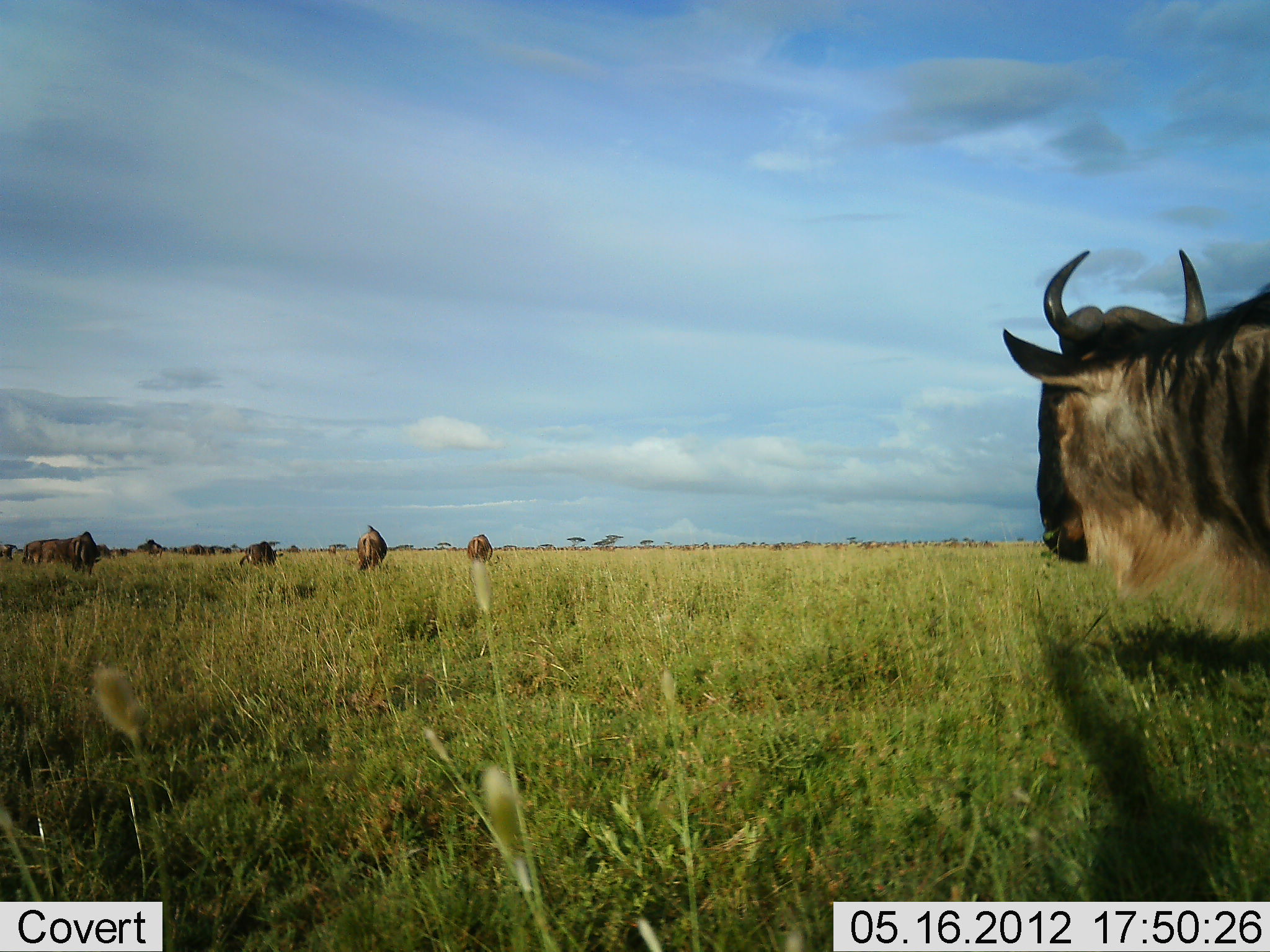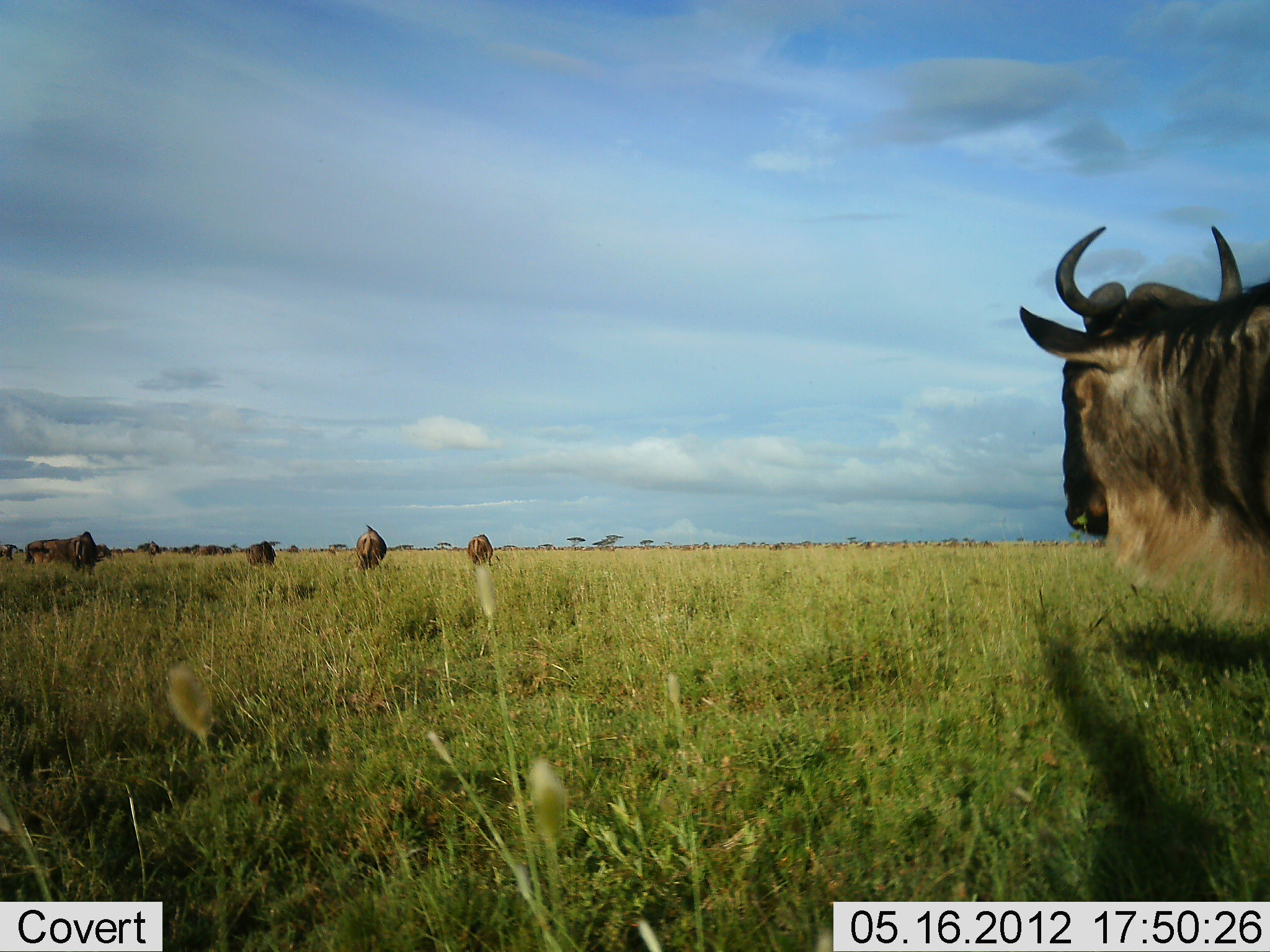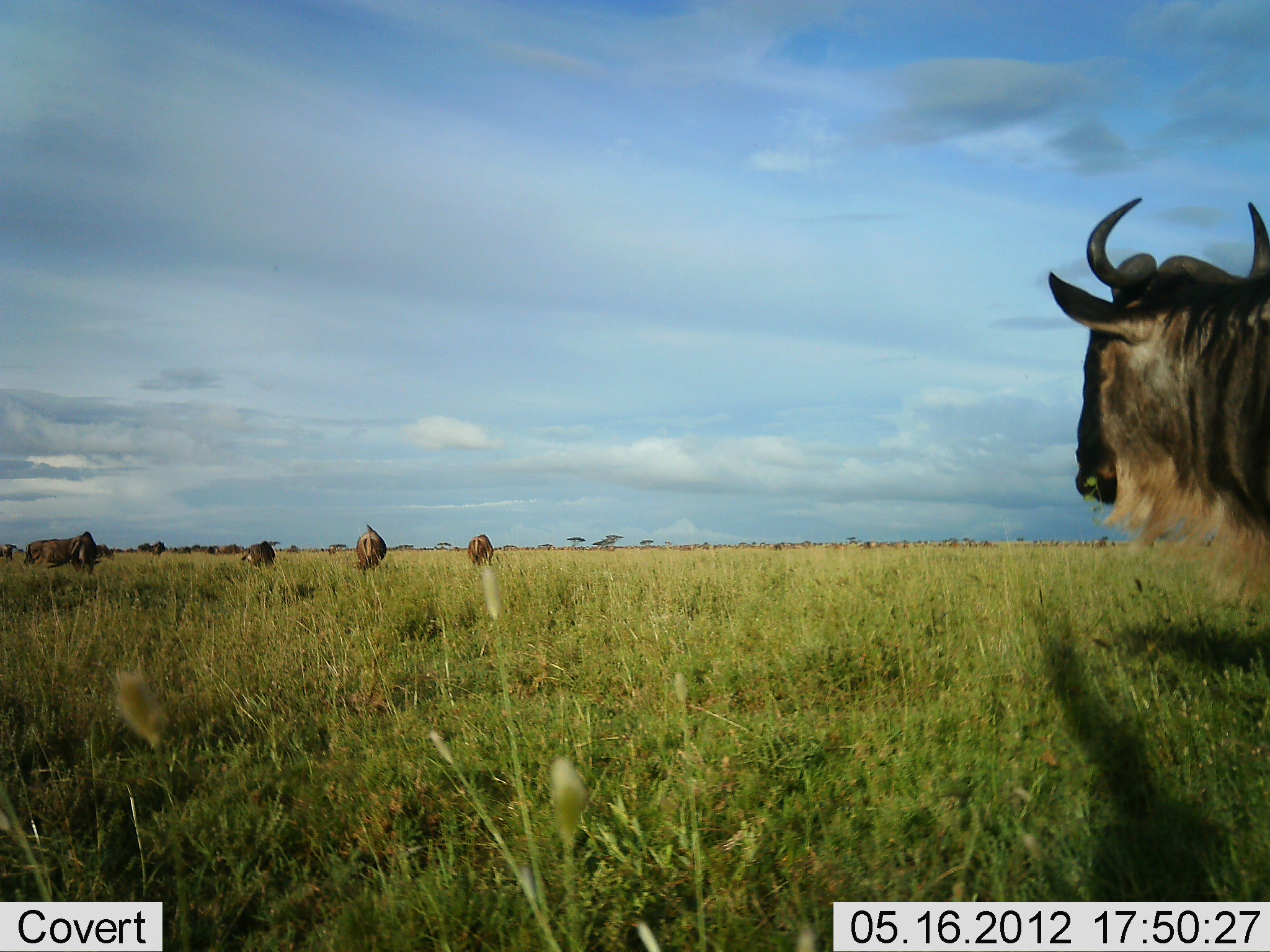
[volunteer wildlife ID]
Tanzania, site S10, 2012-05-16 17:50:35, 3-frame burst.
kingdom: Animalia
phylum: Chordata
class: Mammalia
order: Artiodactyla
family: Bovidae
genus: Connochaetes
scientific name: Connochaetes taurinus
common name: blue wildebeest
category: wildebeest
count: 11-50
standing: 70%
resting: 0%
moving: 40%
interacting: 0%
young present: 0%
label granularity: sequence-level